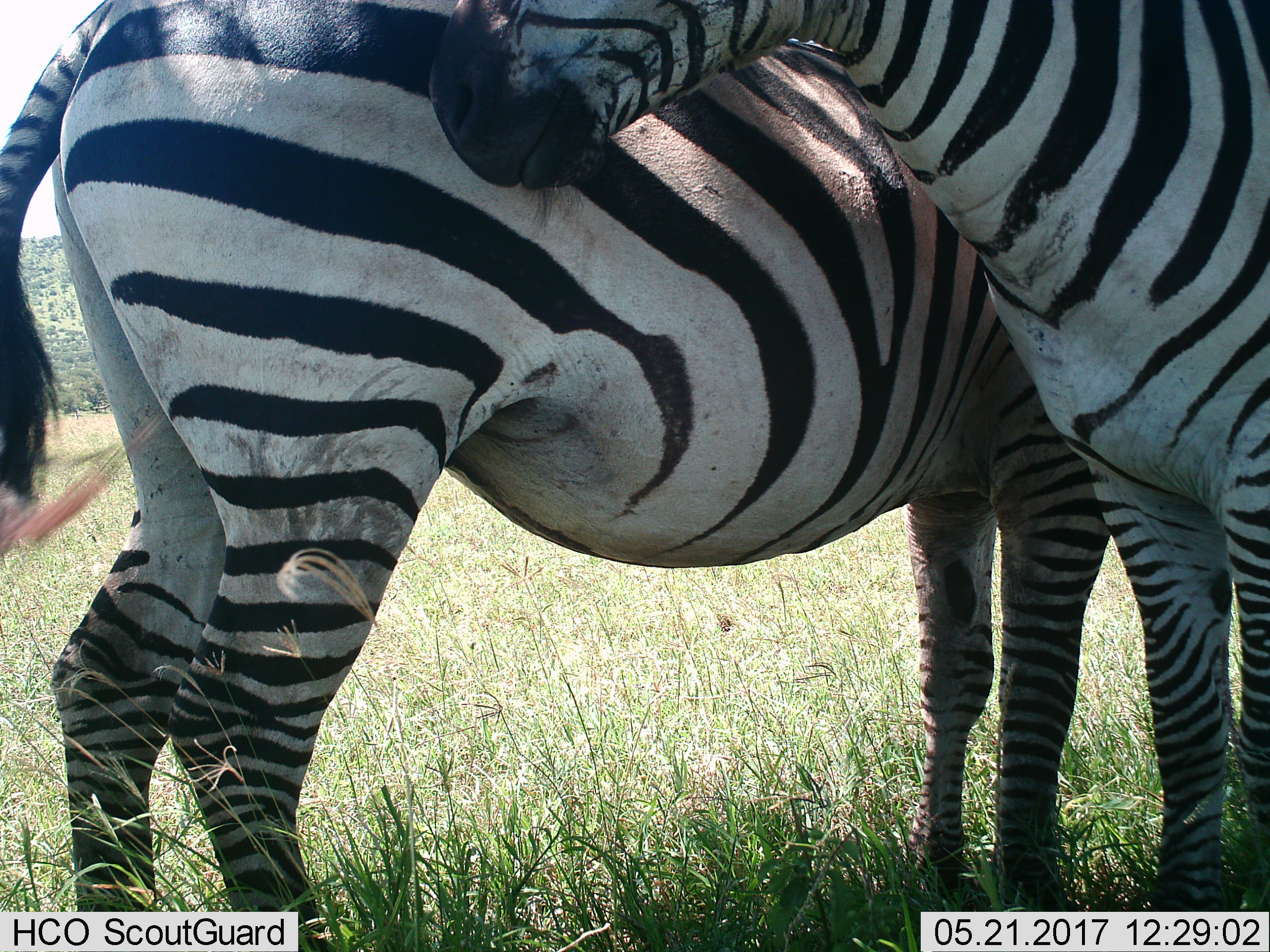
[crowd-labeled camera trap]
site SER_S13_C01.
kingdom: Animalia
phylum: Chordata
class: Mammalia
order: Perissodactyla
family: Equidae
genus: Equus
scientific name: Equus quagga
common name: plains zebra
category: zebraplains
Zebraplains (plains zebra) (Equus quagga), count 2. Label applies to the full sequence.